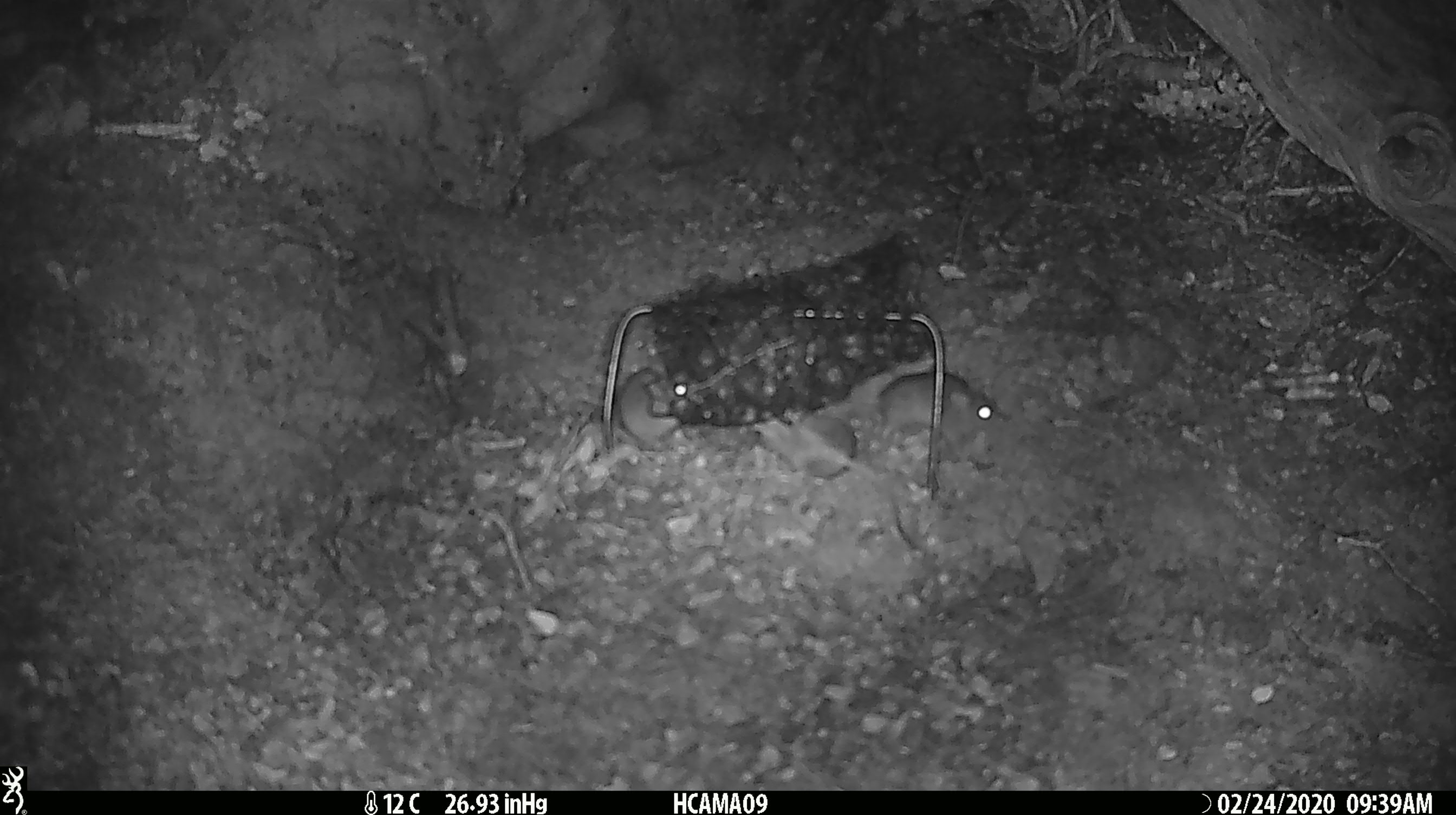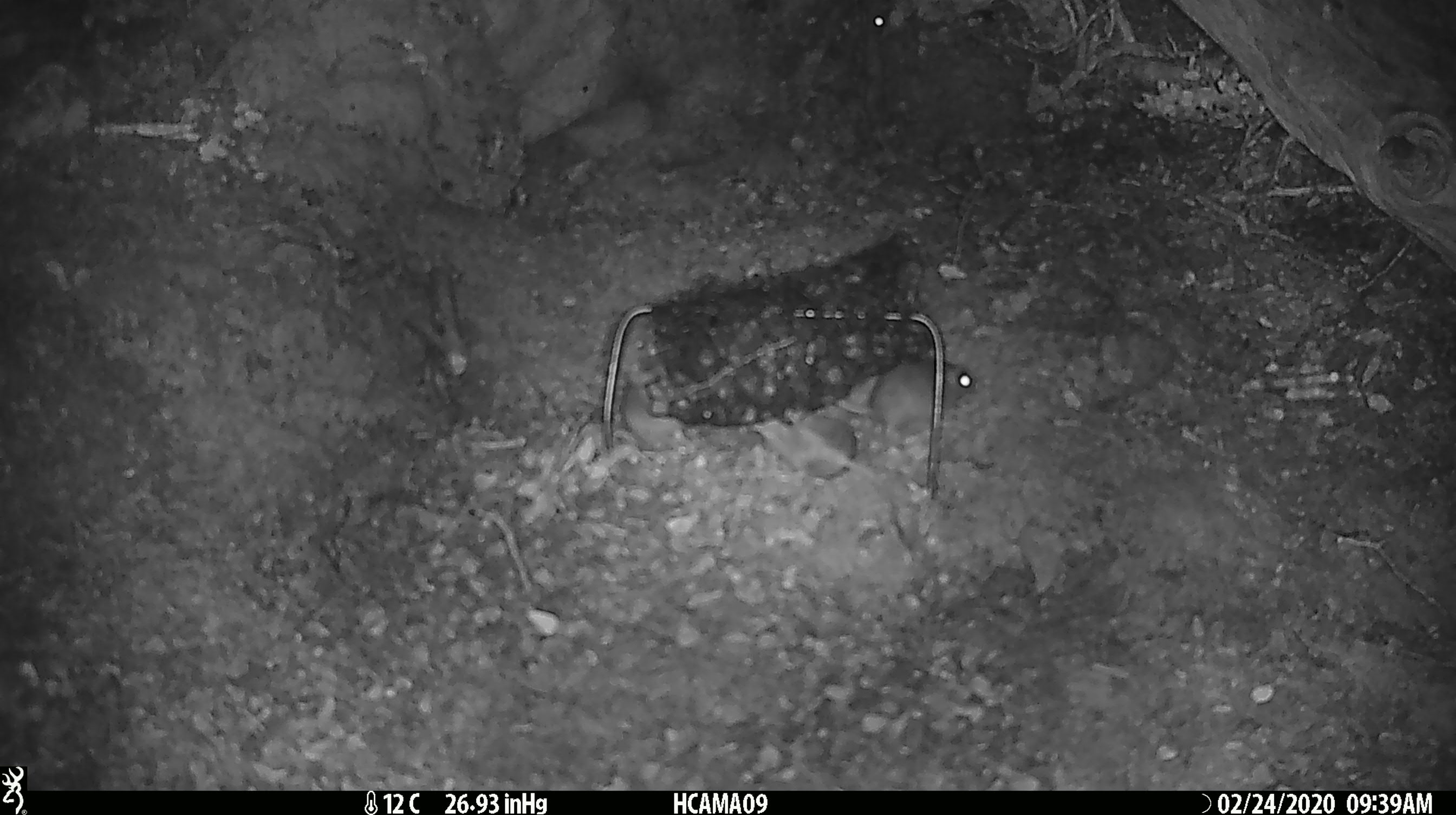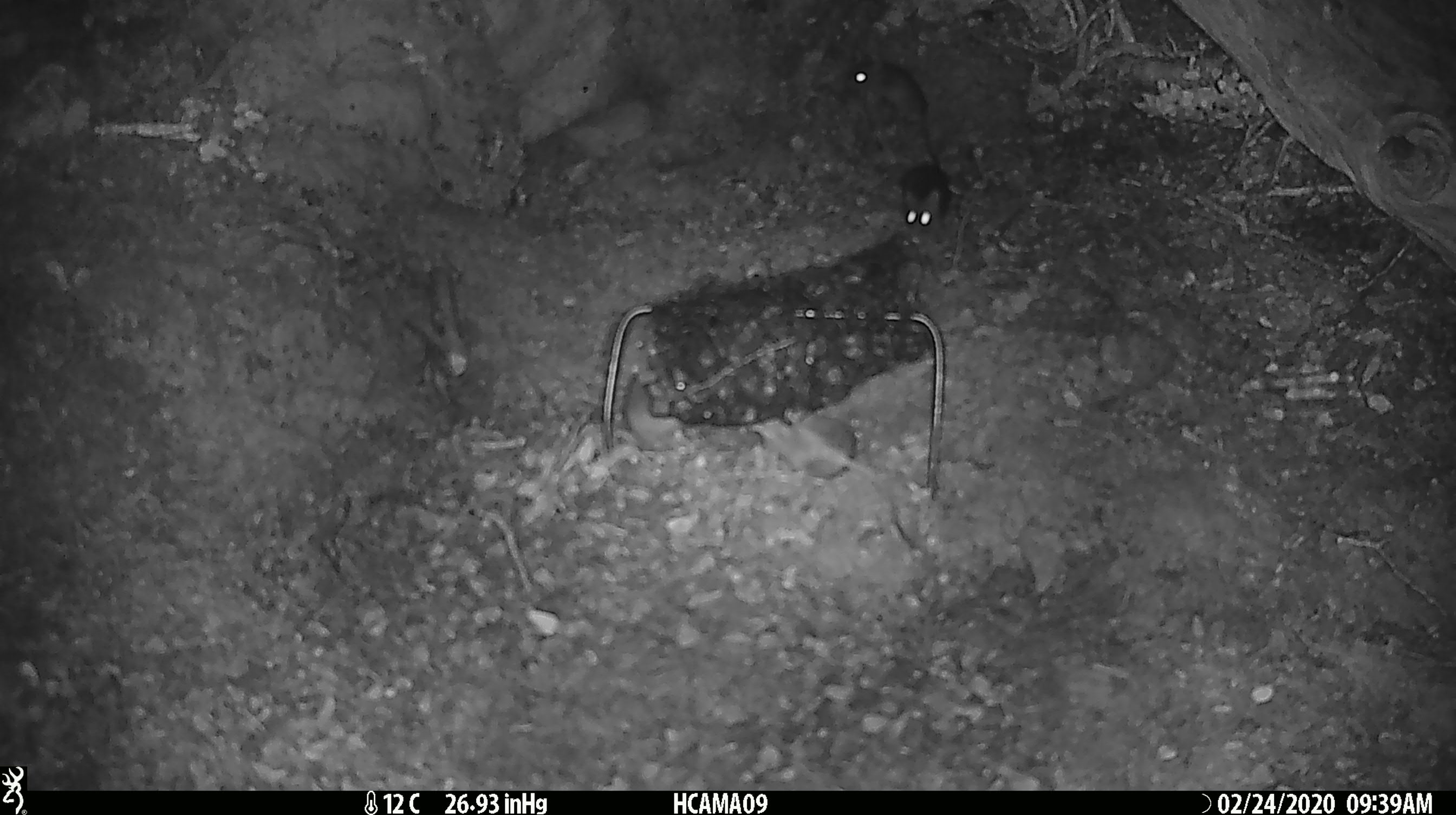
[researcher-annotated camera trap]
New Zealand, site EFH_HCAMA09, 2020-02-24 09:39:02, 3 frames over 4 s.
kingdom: Animalia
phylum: Chordata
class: Mammalia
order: Rodentia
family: Muridae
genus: Mus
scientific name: Mus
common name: mouse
Mouse (Mus).